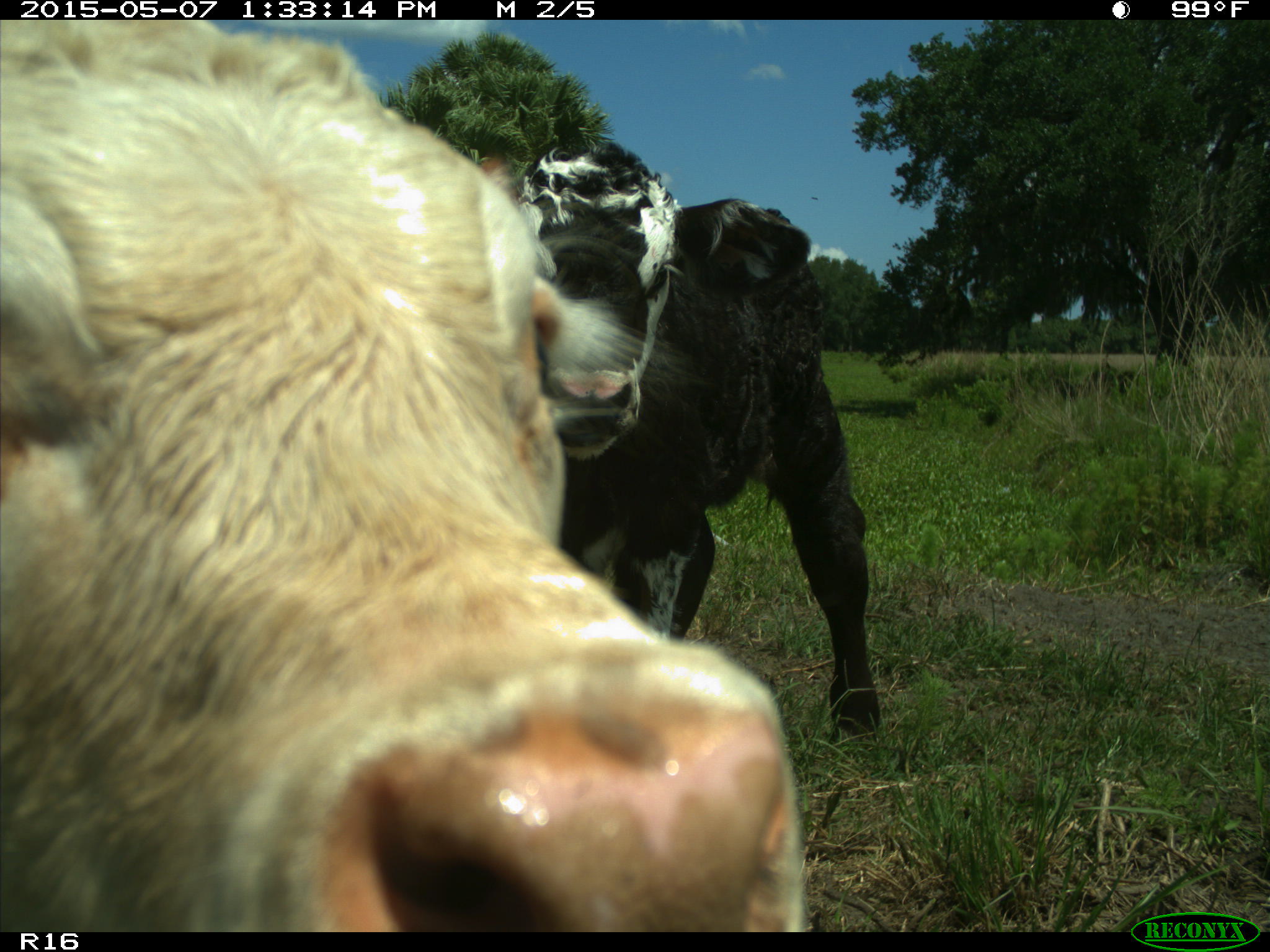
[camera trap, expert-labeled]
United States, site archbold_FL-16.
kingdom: Animalia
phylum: Chordata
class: Mammalia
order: Artiodactyla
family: Bovidae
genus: Bos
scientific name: Bos taurus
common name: domestic cow